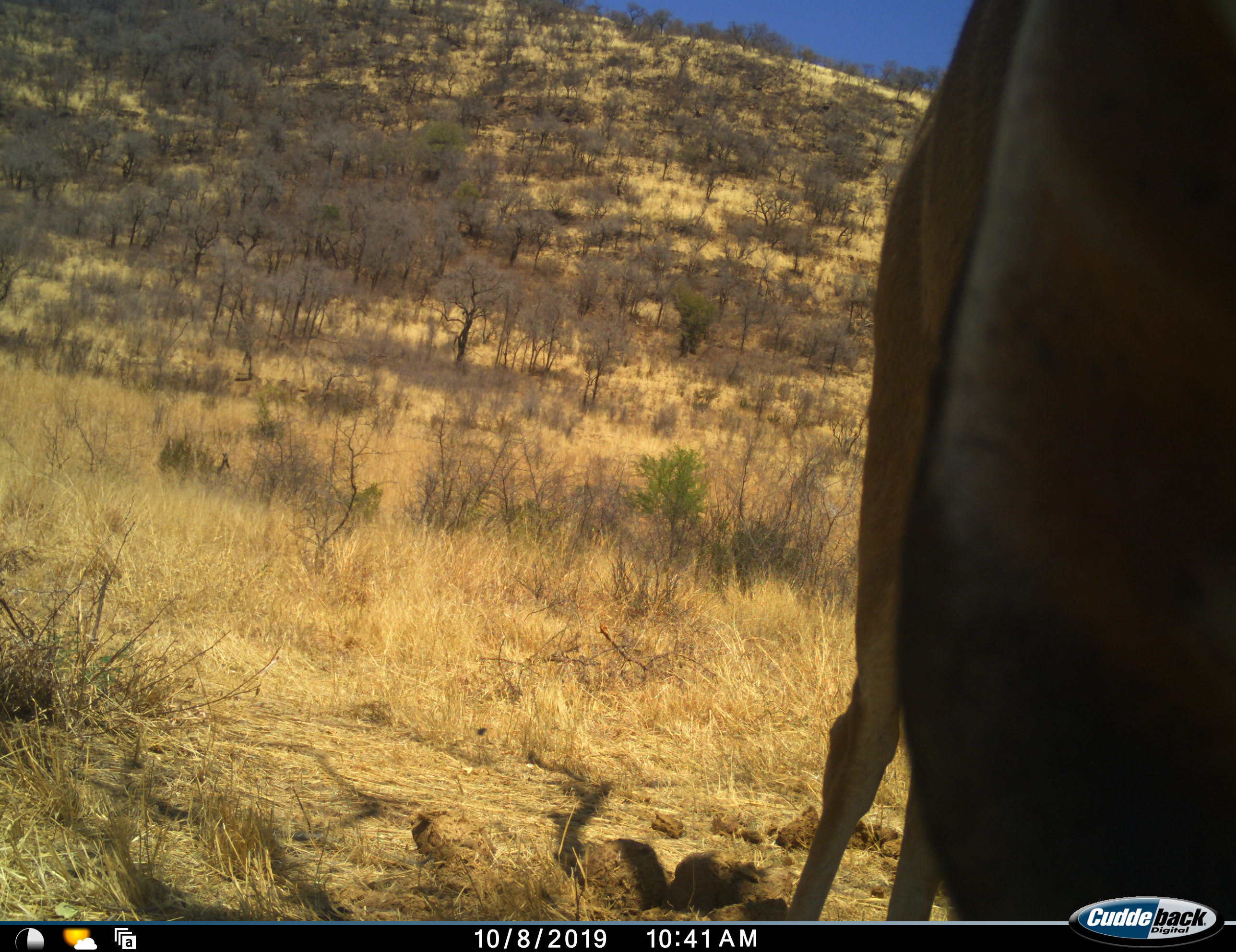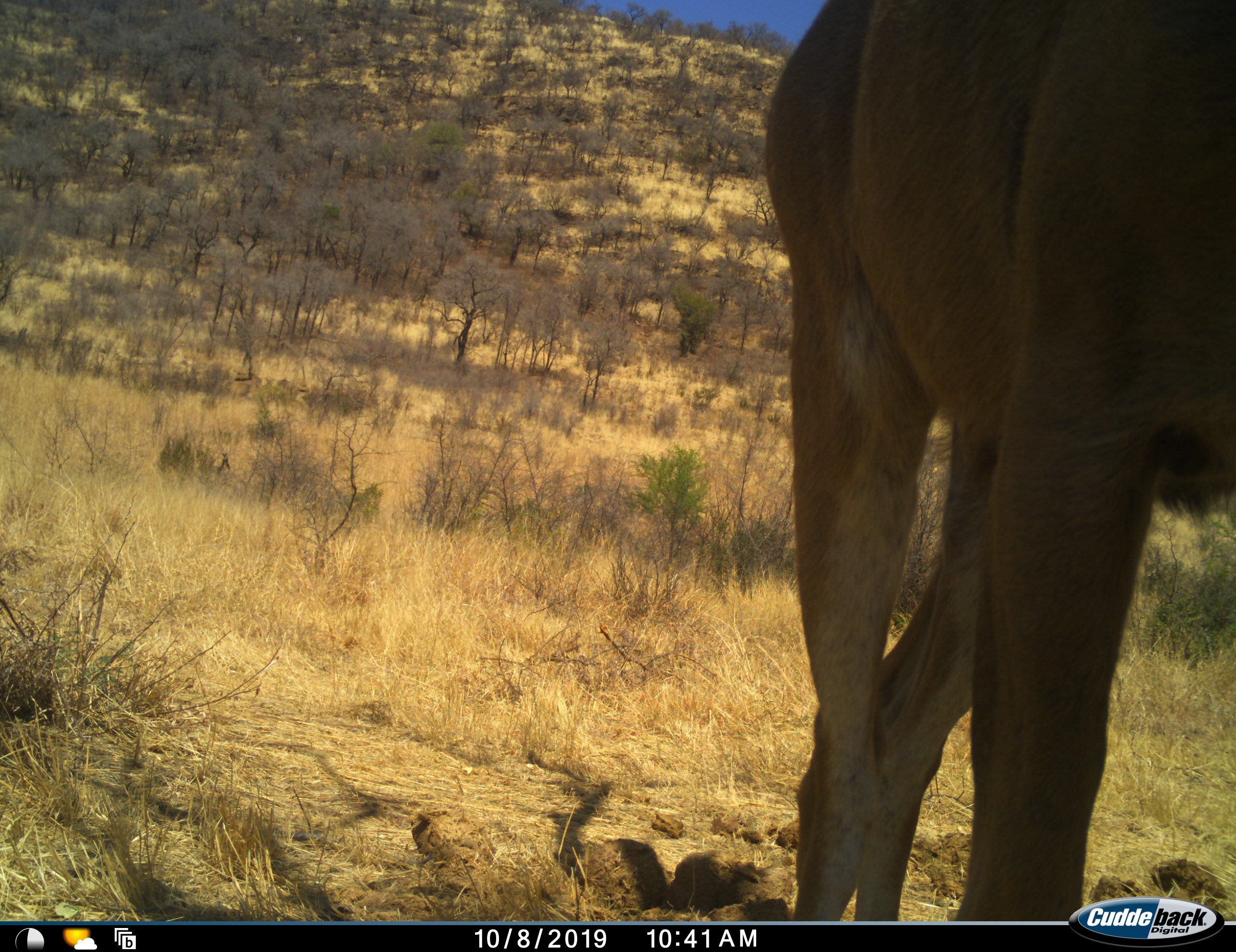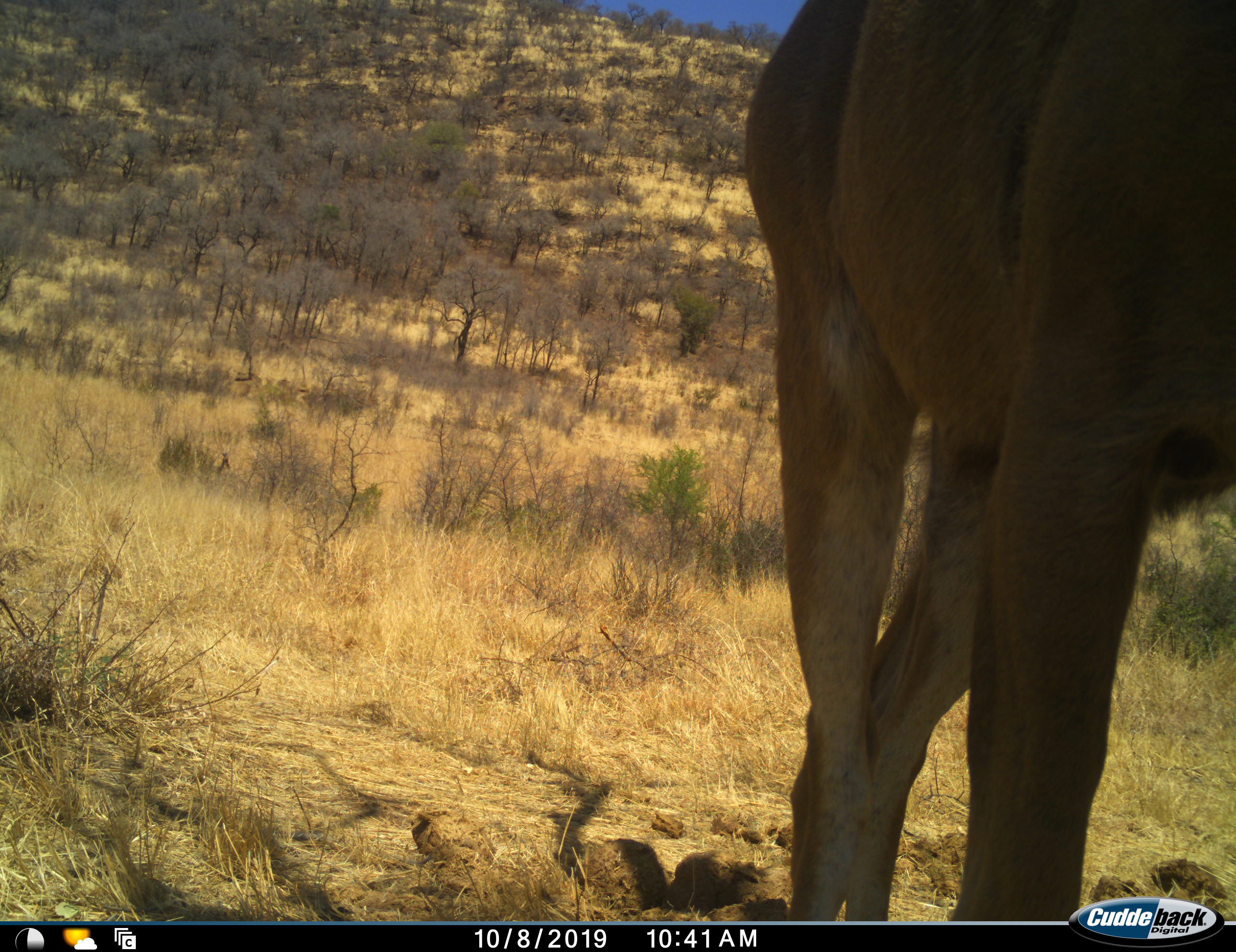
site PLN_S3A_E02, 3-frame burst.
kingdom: Animalia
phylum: Chordata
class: Mammalia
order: Artiodactyla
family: Bovidae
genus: Tragelaphus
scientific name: Tragelaphus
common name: kudu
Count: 1.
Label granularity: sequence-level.